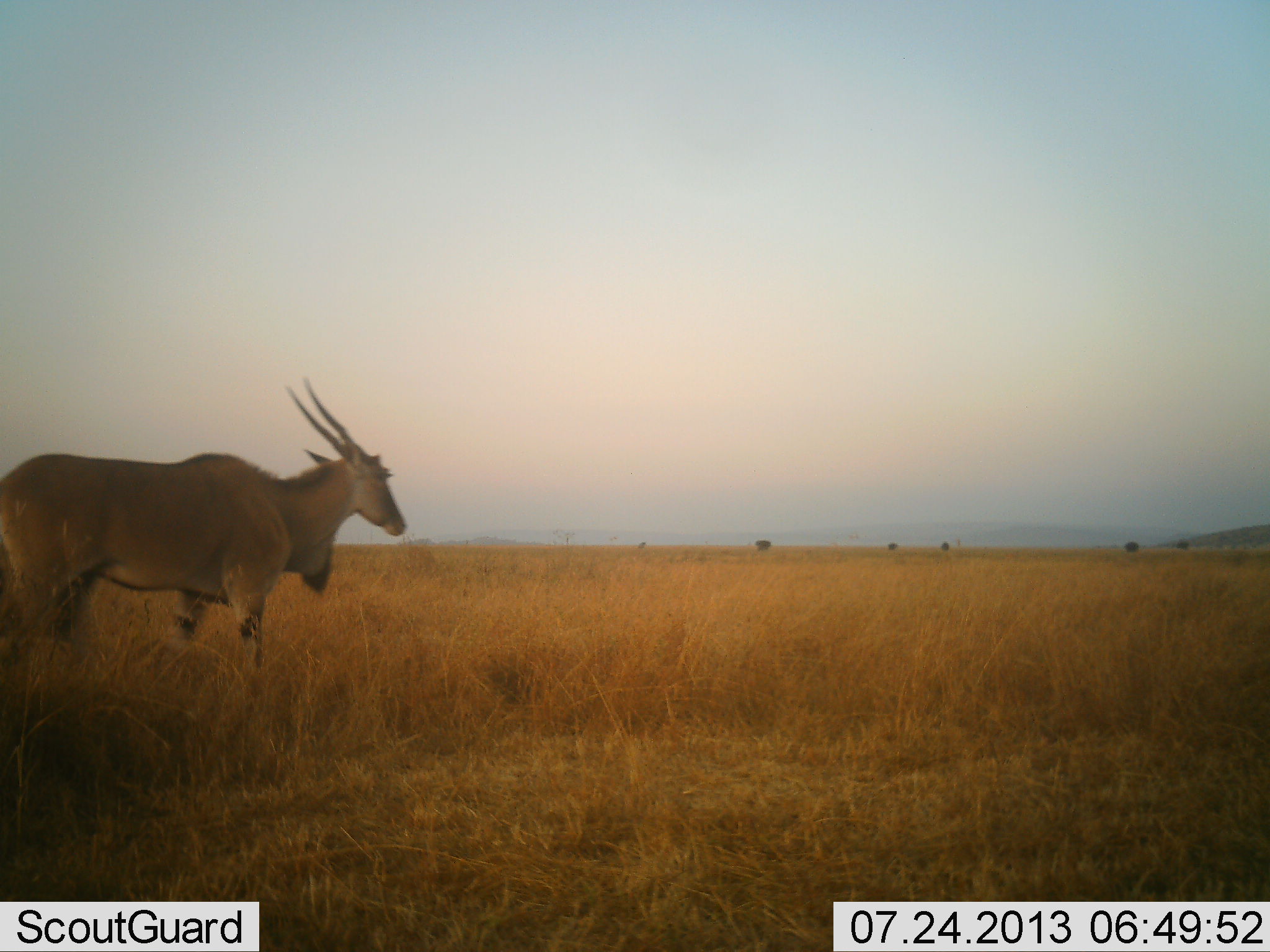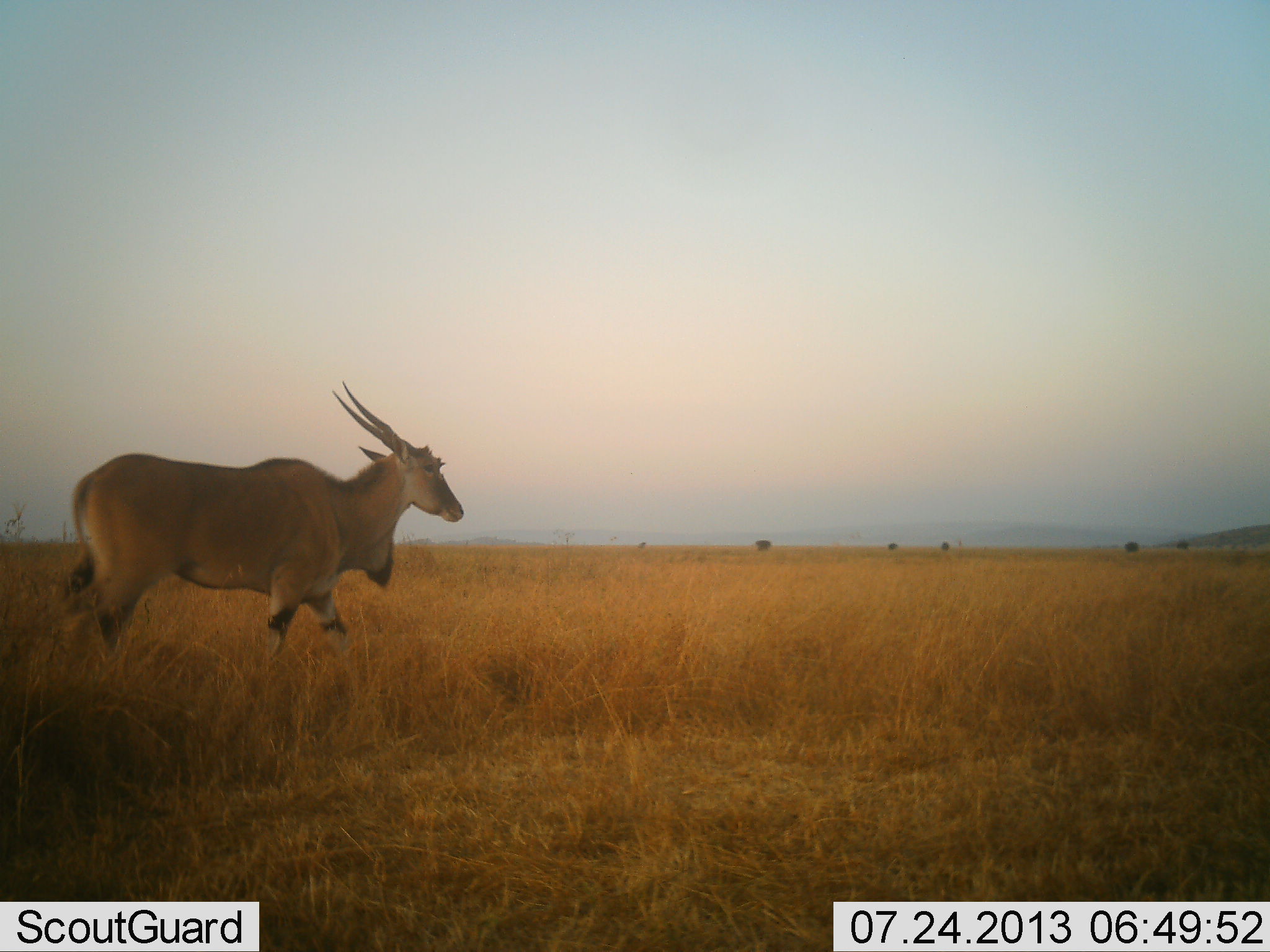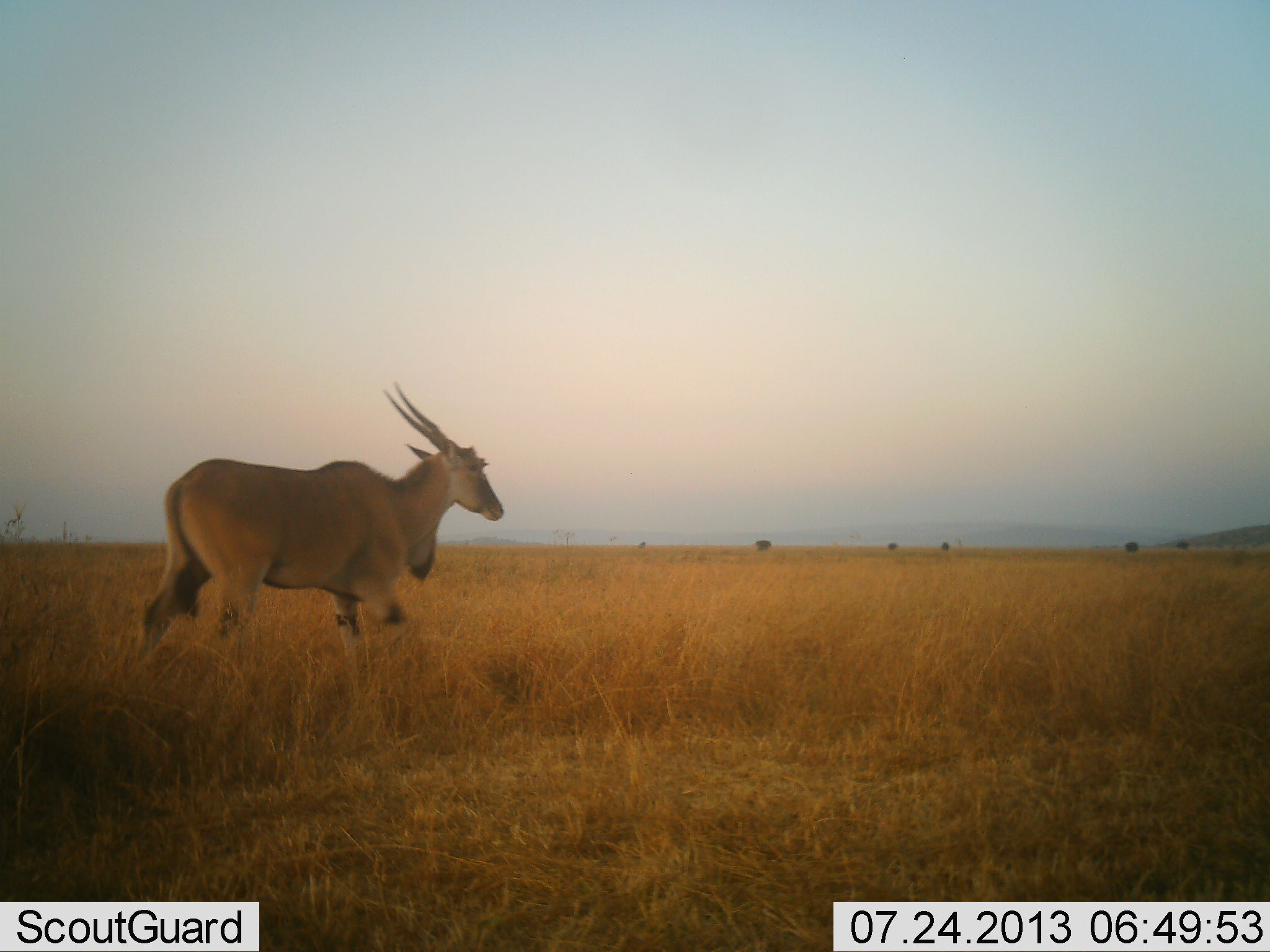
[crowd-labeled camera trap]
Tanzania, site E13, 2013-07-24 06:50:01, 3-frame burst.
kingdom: Animalia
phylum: Chordata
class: Mammalia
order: Artiodactyla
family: Bovidae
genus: Tragelaphus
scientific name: Tragelaphus oryx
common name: eland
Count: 1.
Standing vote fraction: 7%.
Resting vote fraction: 0%.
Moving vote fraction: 93%.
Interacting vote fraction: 0%.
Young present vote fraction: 0%.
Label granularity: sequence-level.